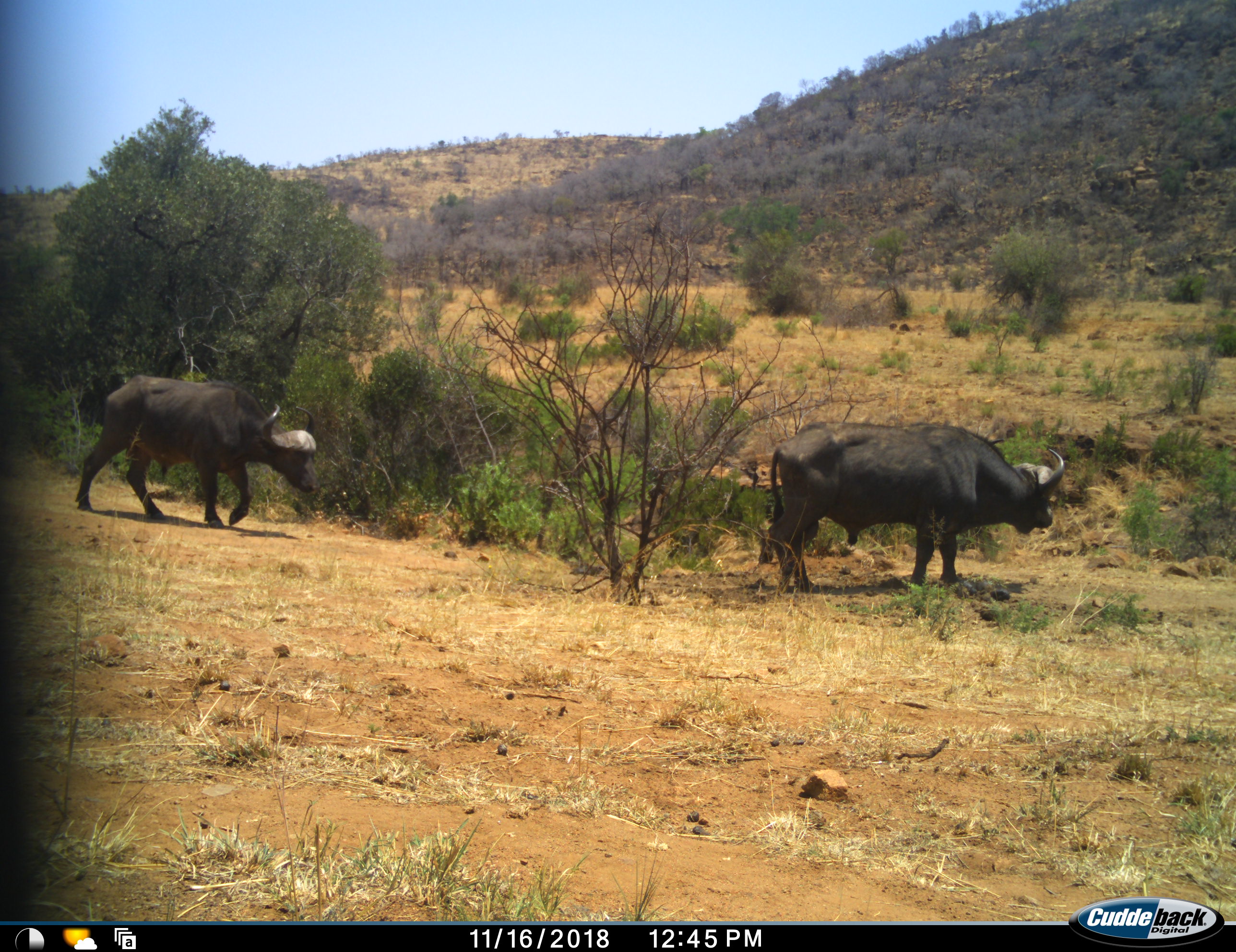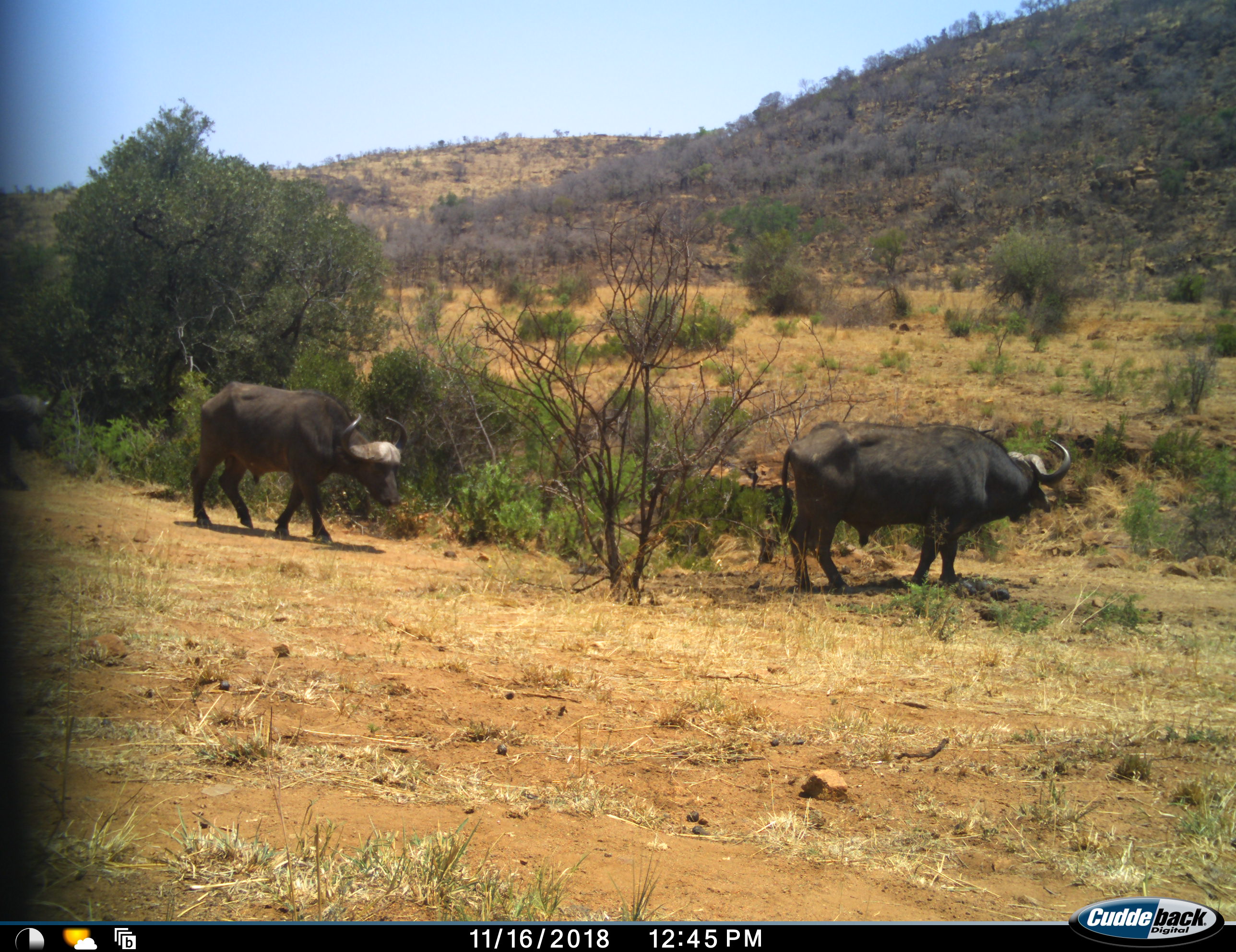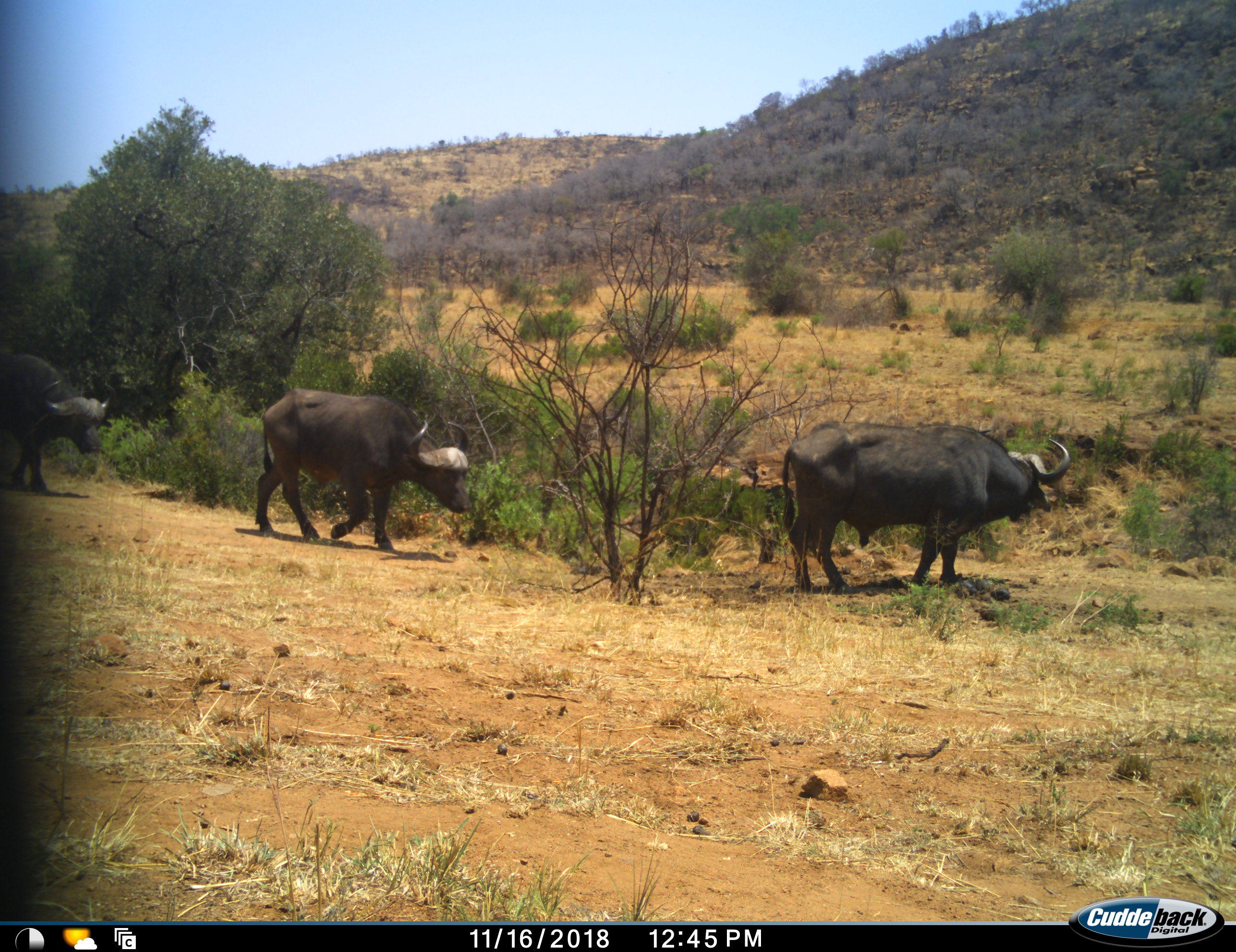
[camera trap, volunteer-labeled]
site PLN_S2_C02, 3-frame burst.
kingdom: Animalia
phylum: Chordata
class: Mammalia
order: Artiodactyla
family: Bovidae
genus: Syncerus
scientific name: Syncerus caffer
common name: african buffalo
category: buffalo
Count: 3.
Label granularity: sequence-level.